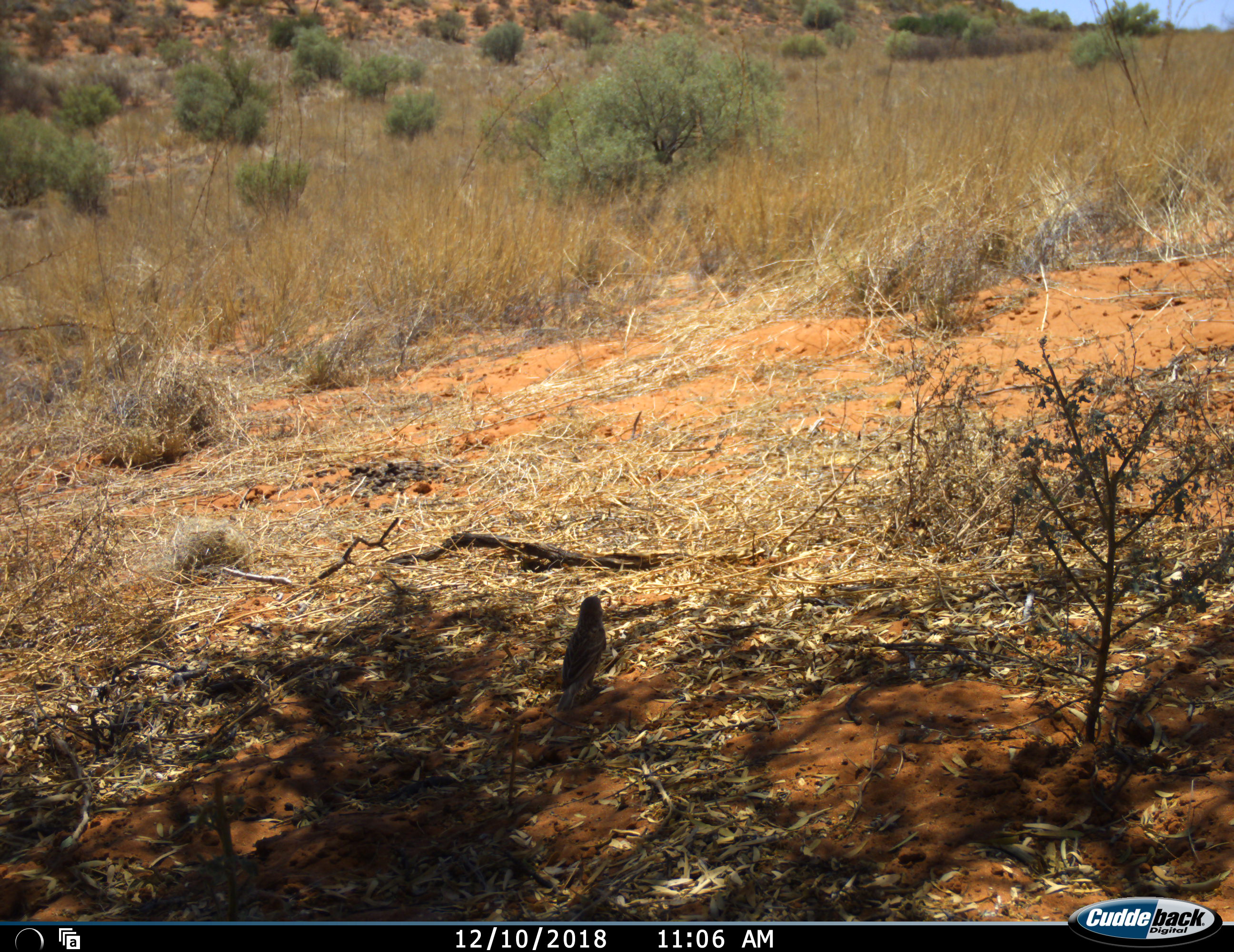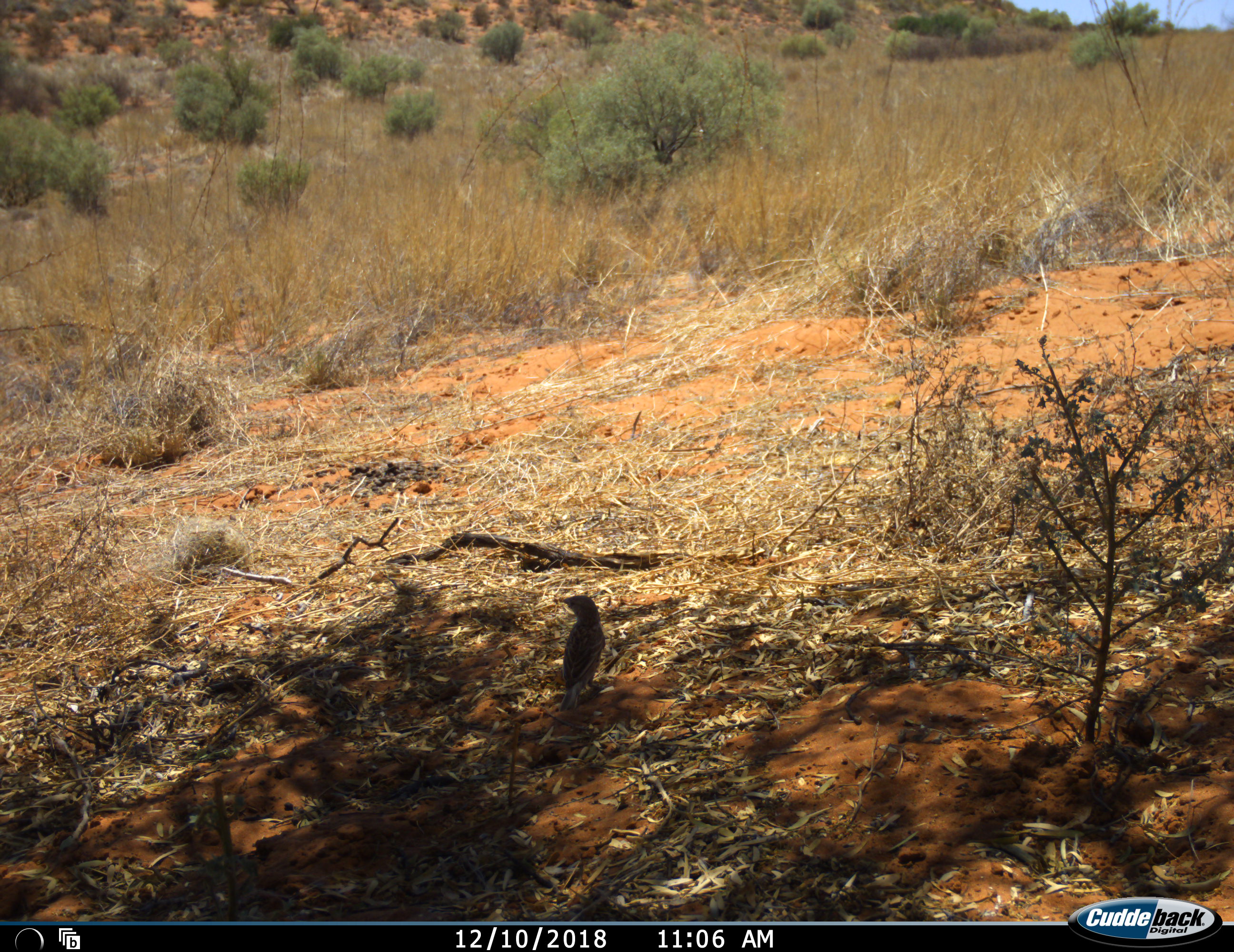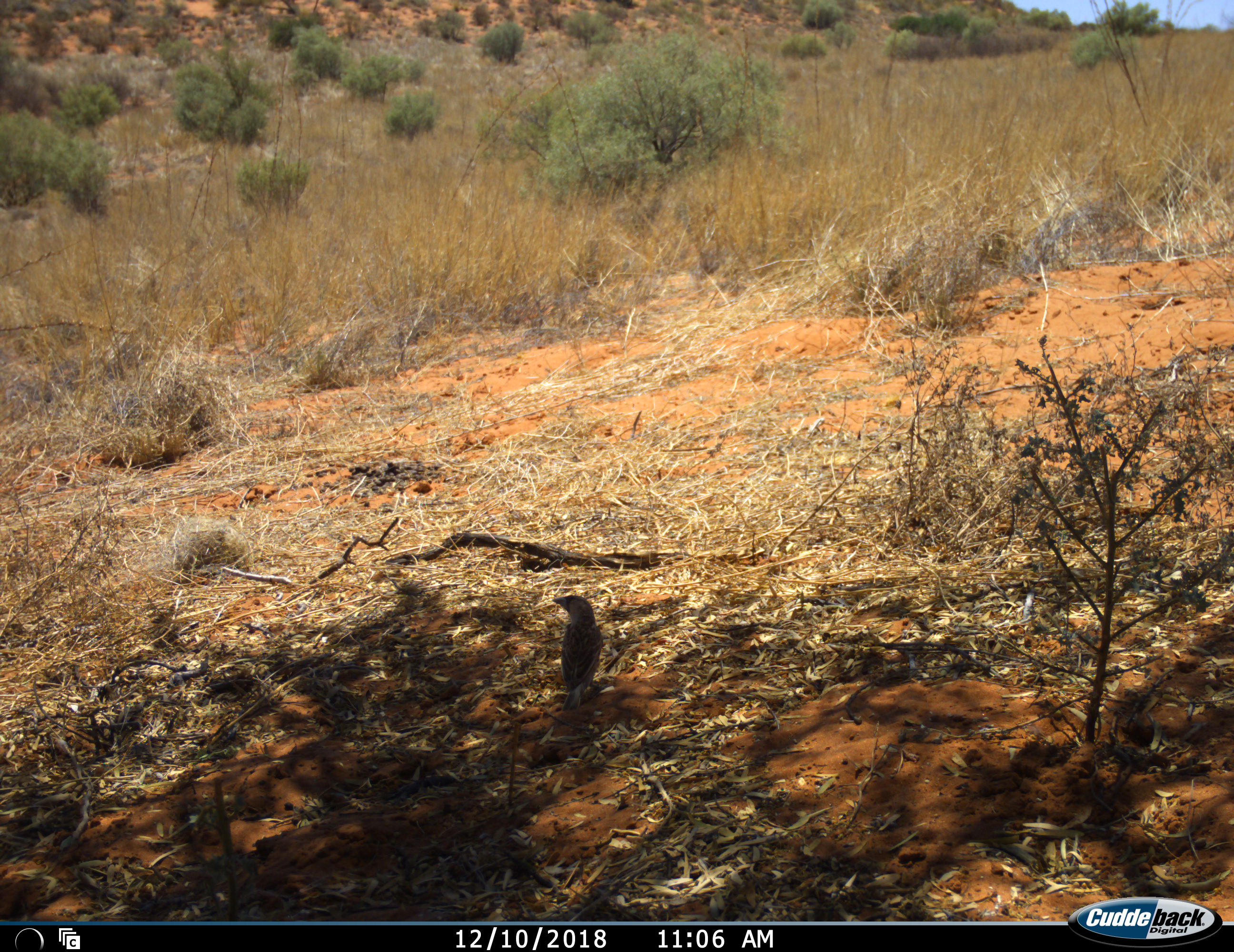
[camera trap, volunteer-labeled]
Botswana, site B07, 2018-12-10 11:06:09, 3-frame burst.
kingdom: Animalia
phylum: Chordata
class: Aves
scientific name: Aves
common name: bird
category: birdother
Birdother (bird) (Aves), count 1. Behavior (volunteer vote fractions): standing 90%, resting 10%, moving 0%, interacting 0%. Young present (vote fraction): 0%. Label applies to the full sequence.